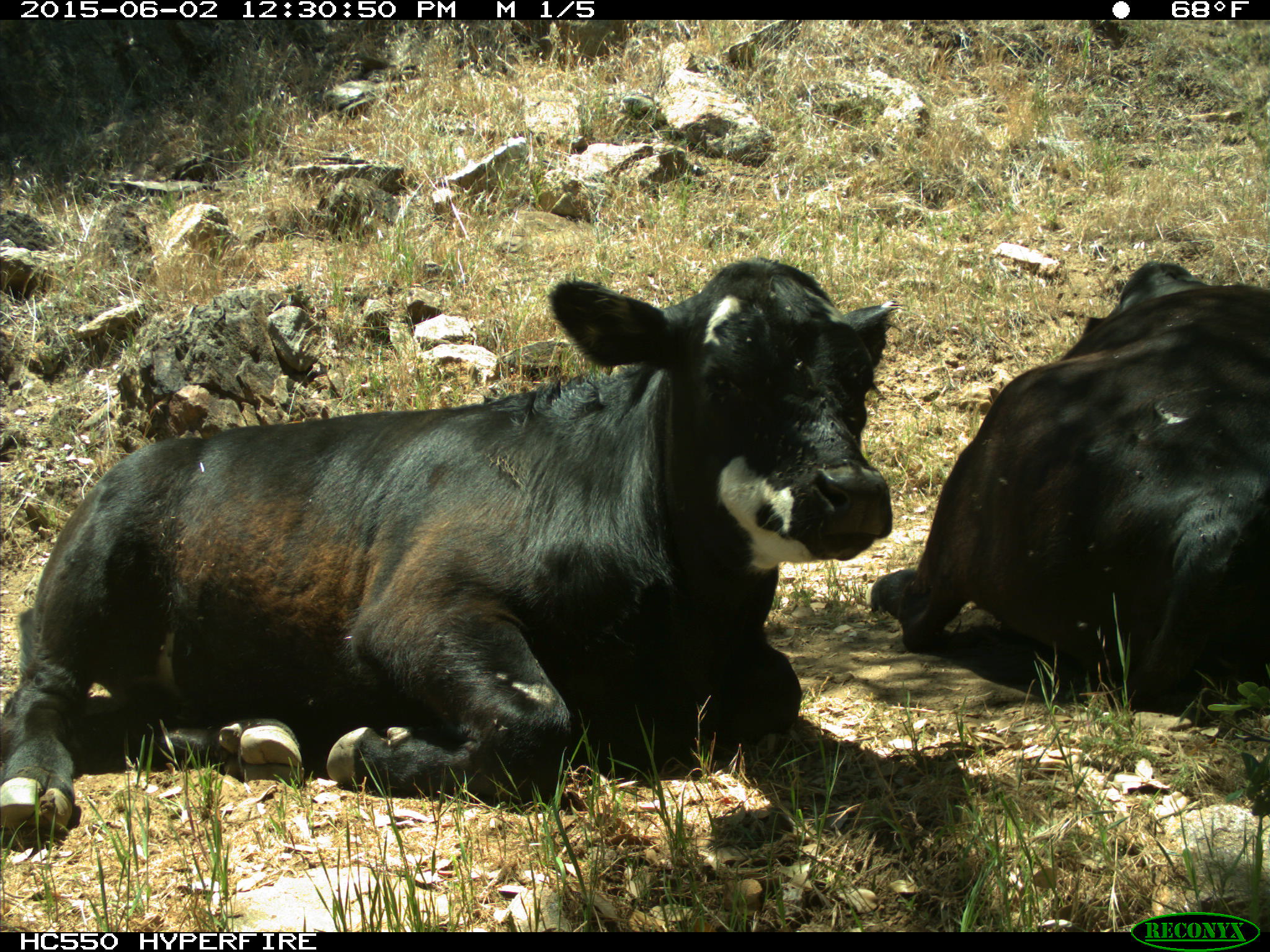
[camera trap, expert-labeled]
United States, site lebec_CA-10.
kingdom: Animalia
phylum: Chordata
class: Mammalia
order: Artiodactyla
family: Bovidae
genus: Bos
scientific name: Bos taurus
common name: domestic cow